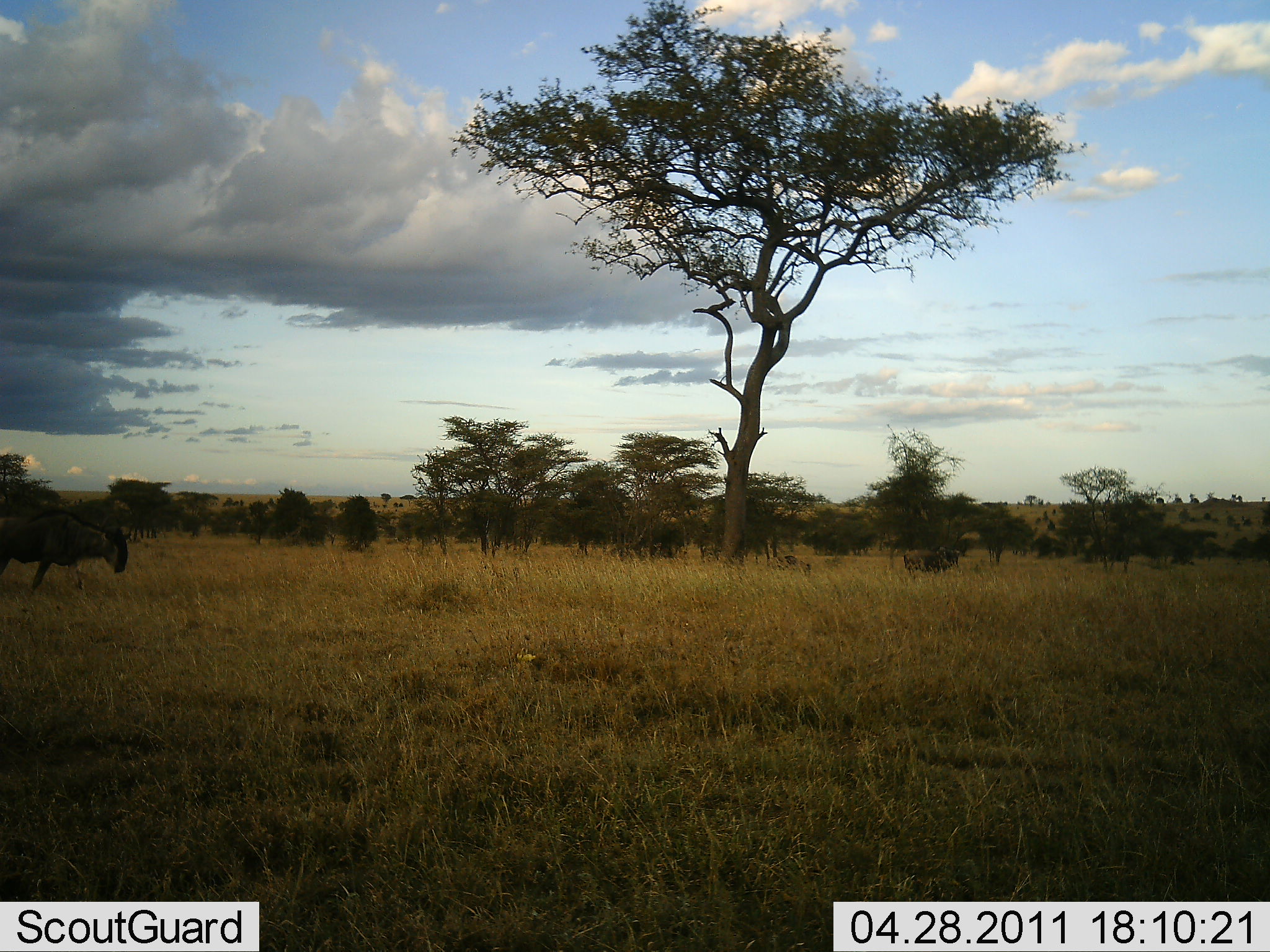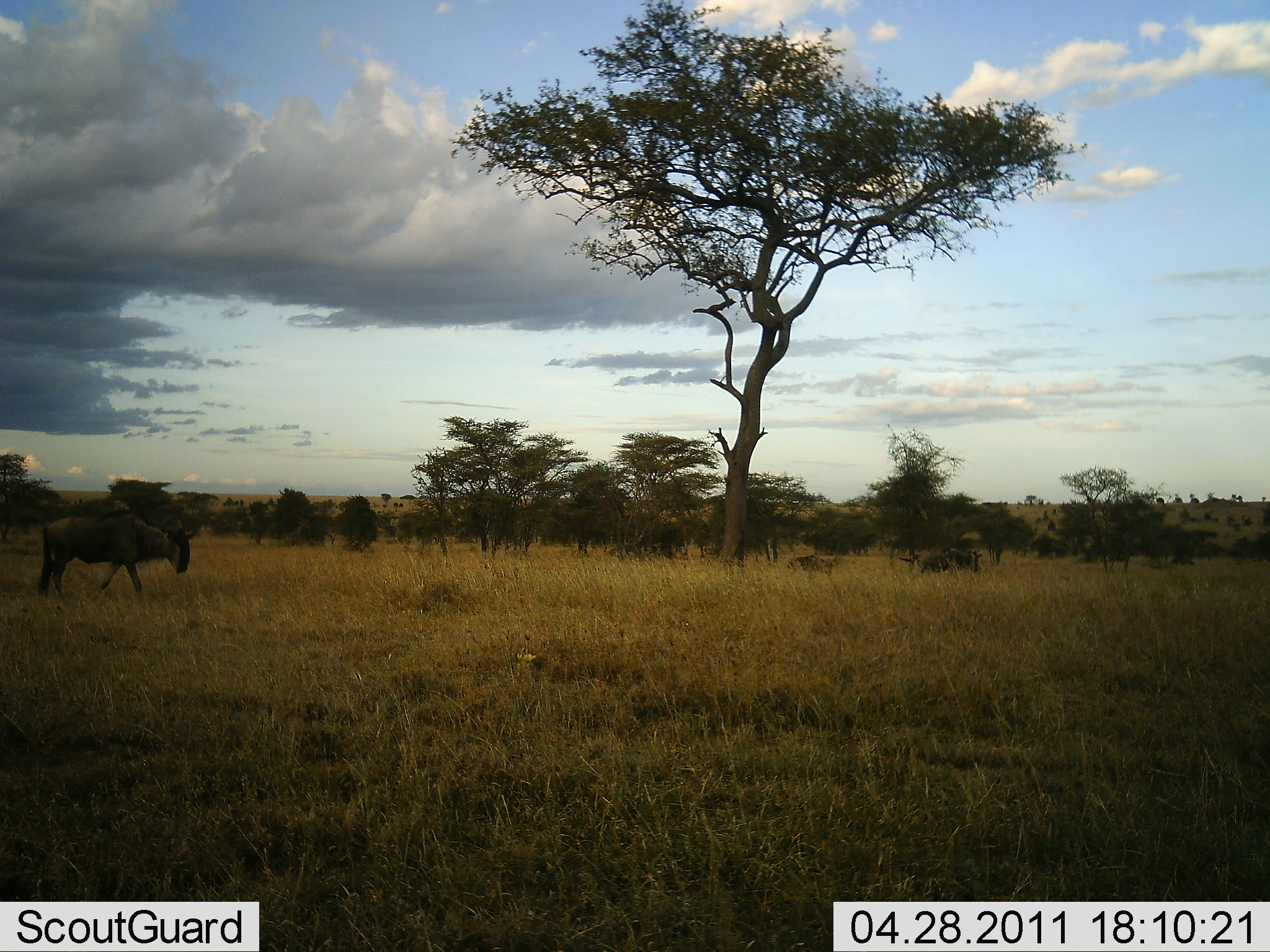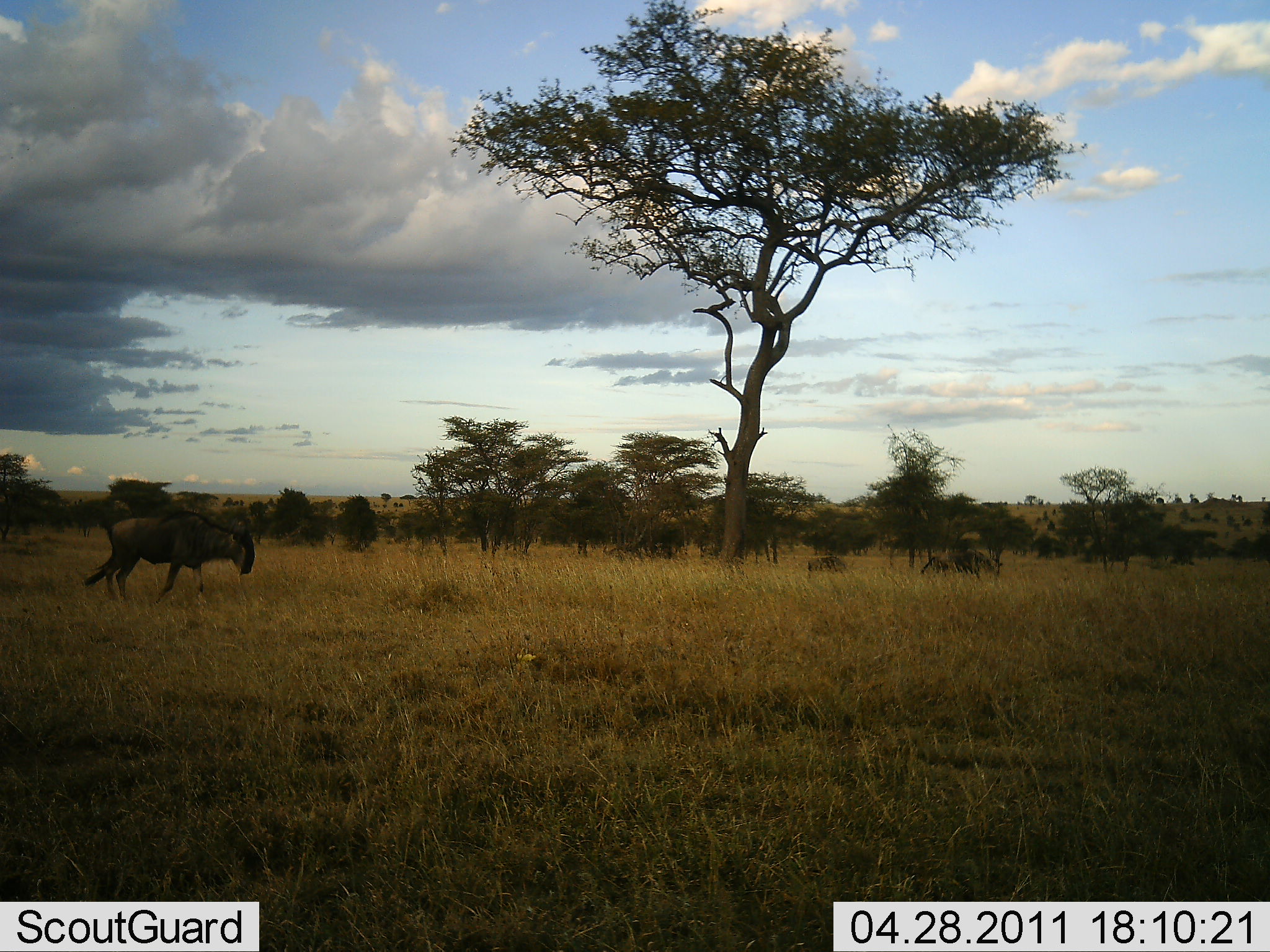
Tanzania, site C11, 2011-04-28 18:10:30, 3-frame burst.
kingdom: Animalia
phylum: Chordata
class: Mammalia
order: Artiodactyla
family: Bovidae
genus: Connochaetes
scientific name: Connochaetes taurinus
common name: blue wildebeest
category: wildebeest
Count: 3.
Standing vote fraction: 17%.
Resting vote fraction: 0%.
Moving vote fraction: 83%.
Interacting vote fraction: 0%.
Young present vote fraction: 8%.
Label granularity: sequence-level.